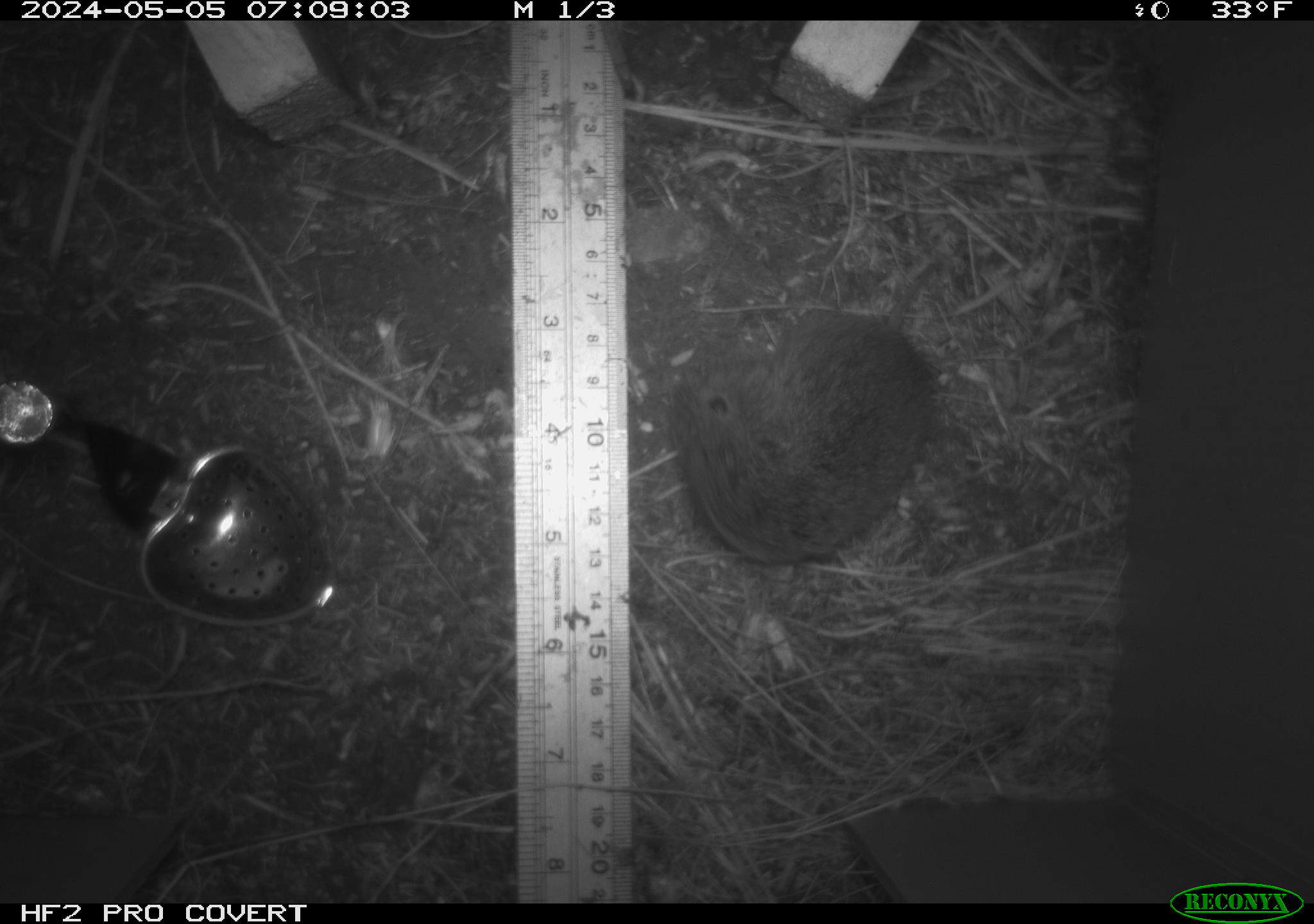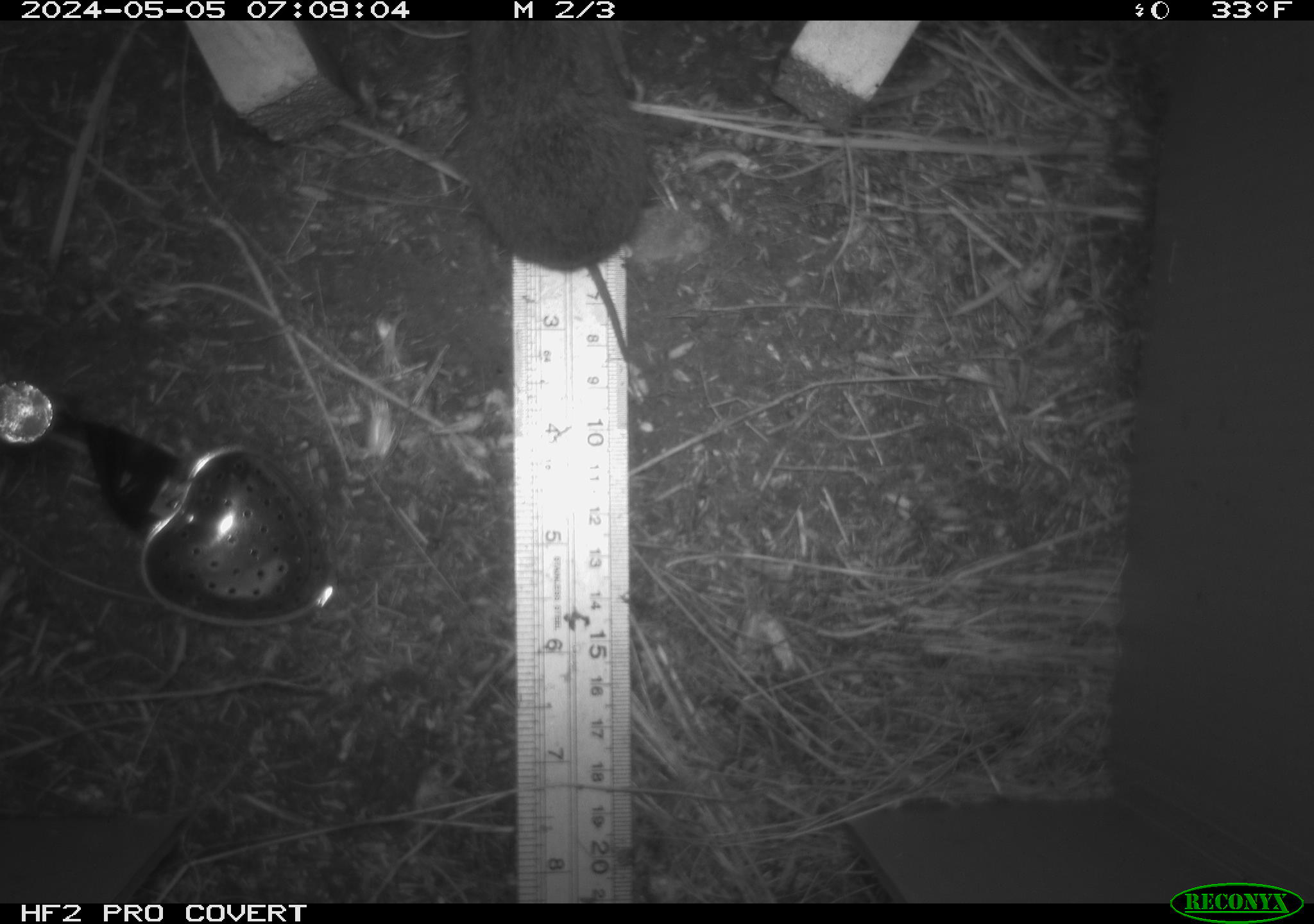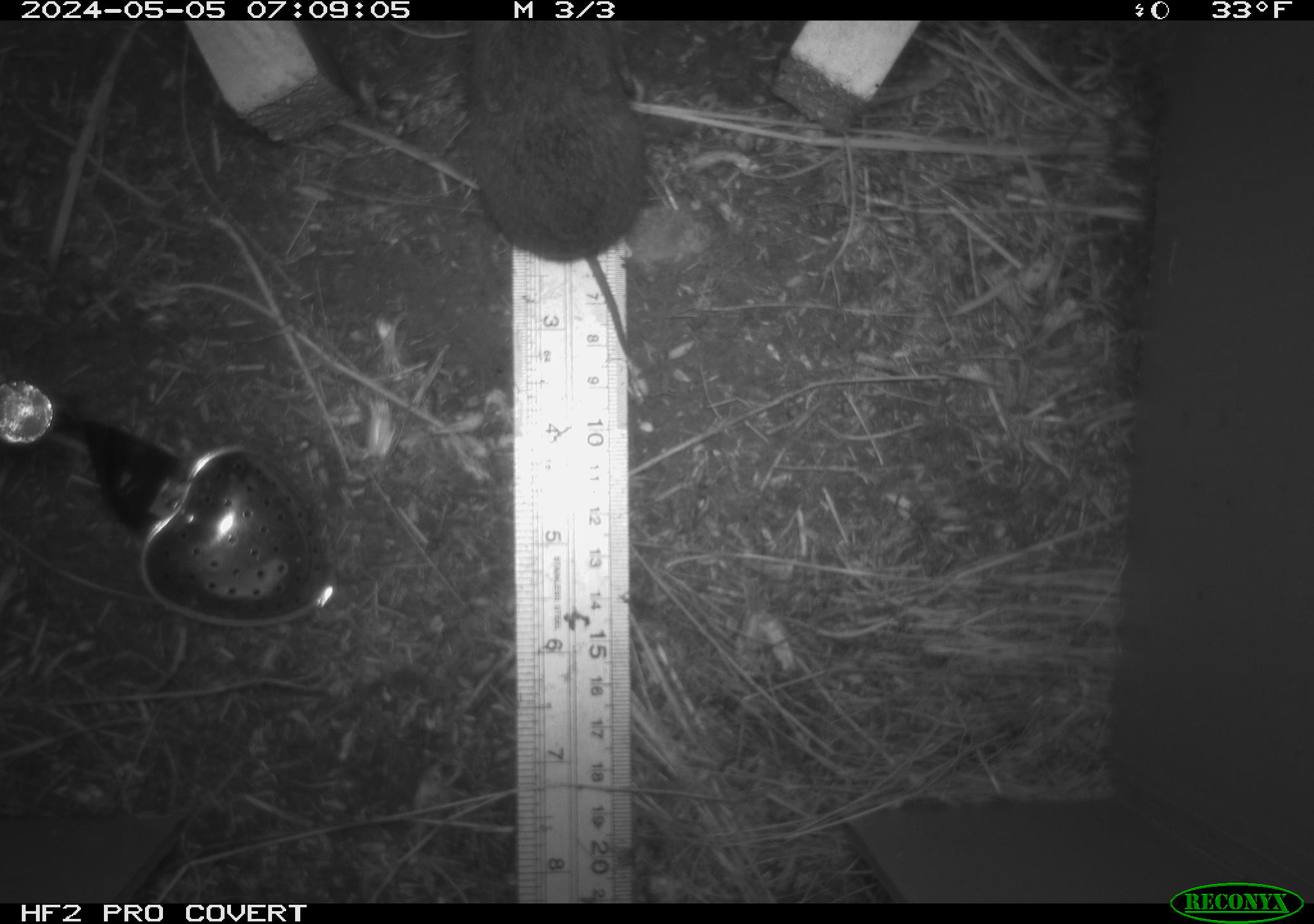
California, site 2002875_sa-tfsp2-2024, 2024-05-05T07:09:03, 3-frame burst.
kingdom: Animalia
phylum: Chordata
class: Mammalia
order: Rodentia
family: Cricetidae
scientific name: Arvicolinae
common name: voles, lemmings, and muskrats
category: arvicolinae subfamily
Arvicolinae subfamily (voles, lemmings, and muskrats) (Arvicolinae).